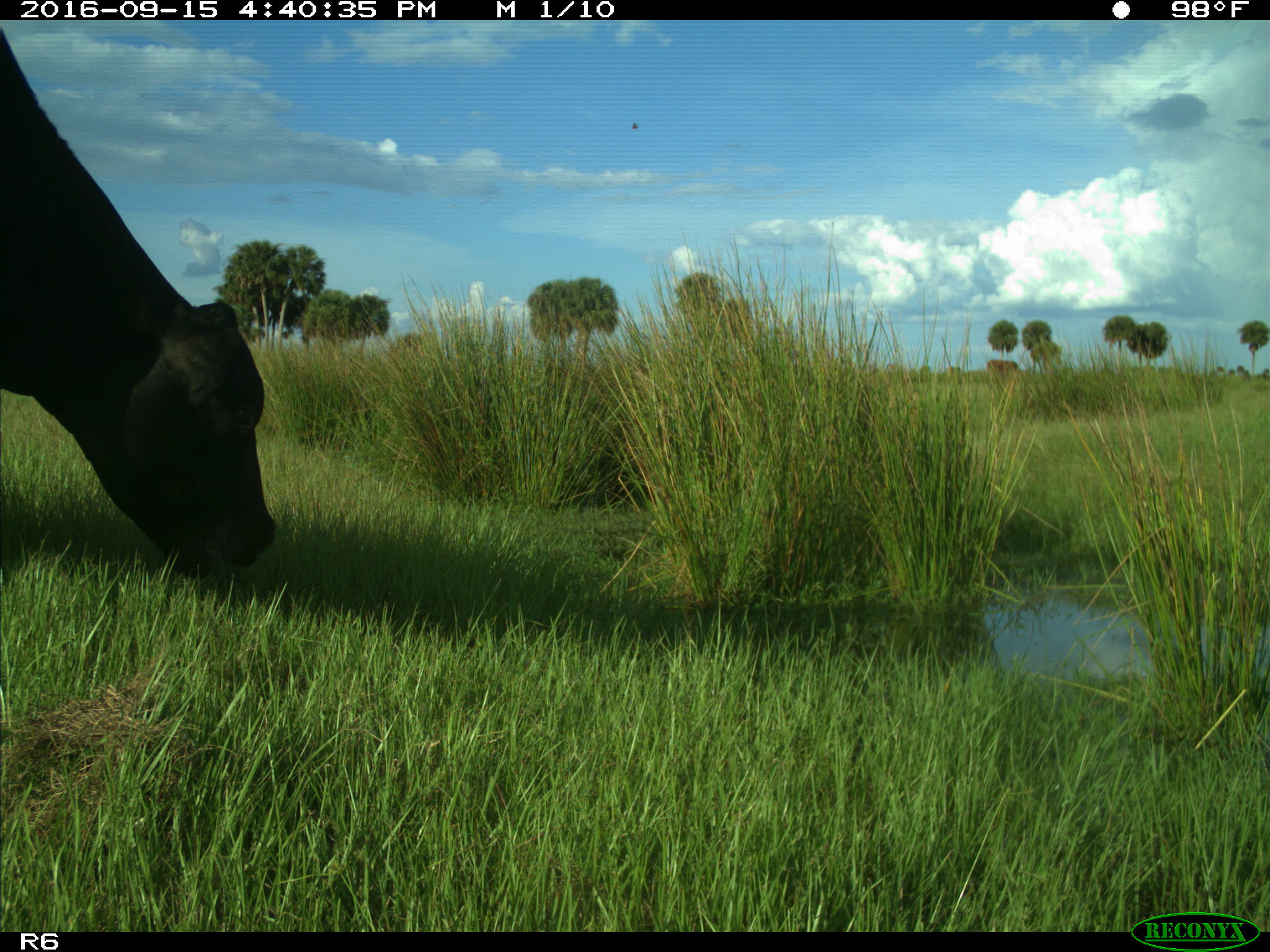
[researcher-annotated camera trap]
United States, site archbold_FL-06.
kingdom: Animalia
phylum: Chordata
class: Mammalia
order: Artiodactyla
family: Bovidae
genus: Bos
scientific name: Bos taurus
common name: domestic cow